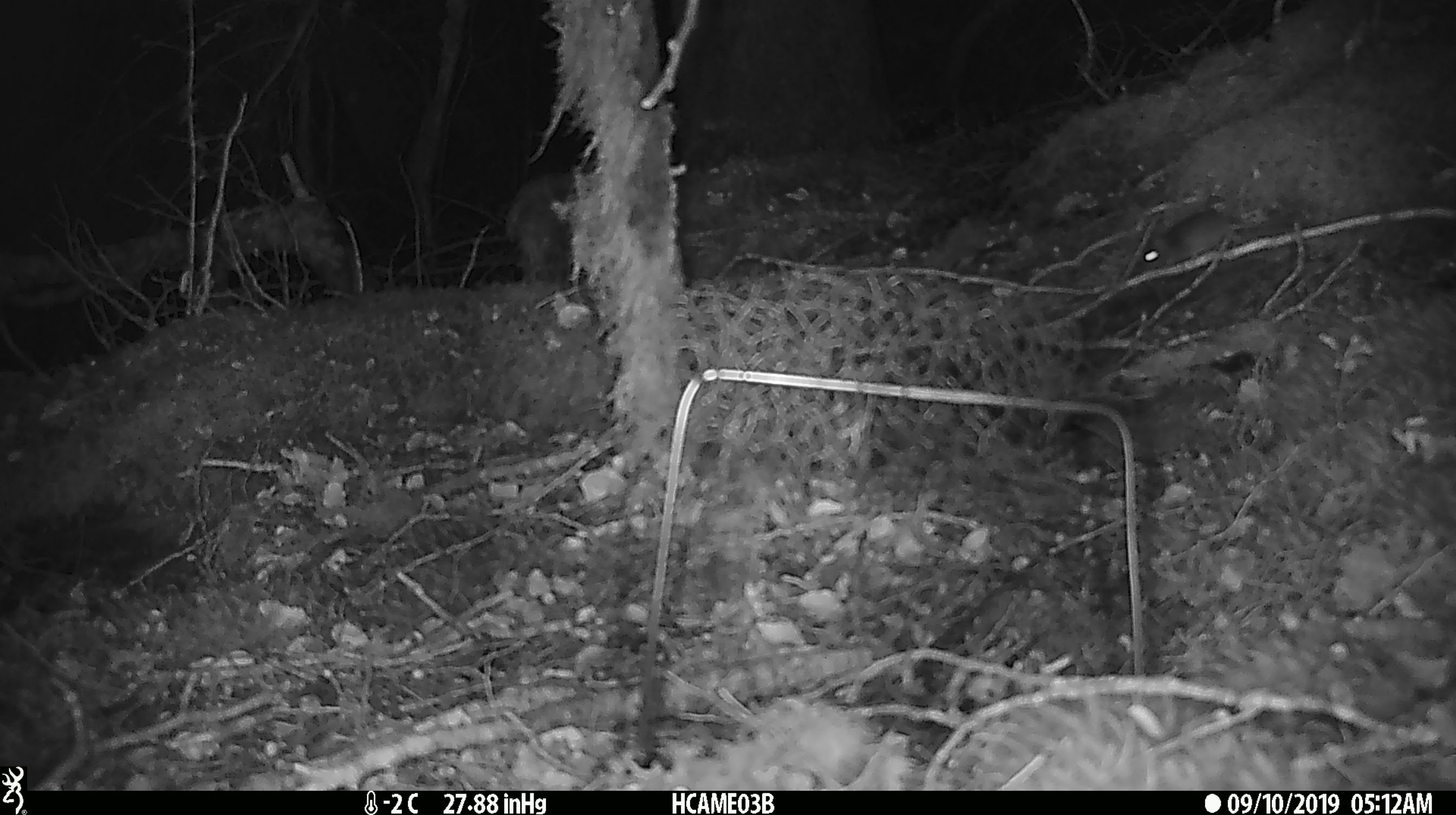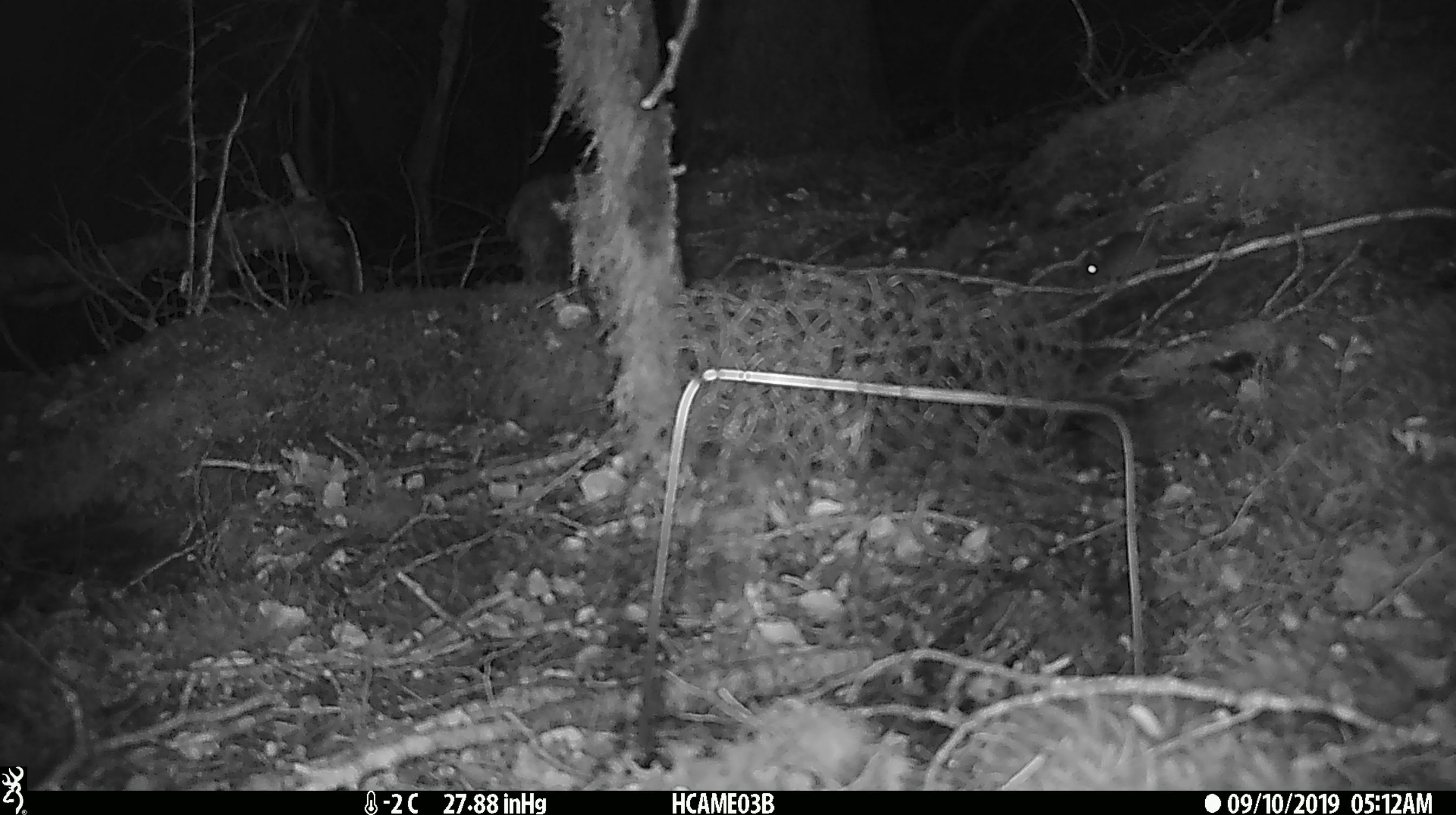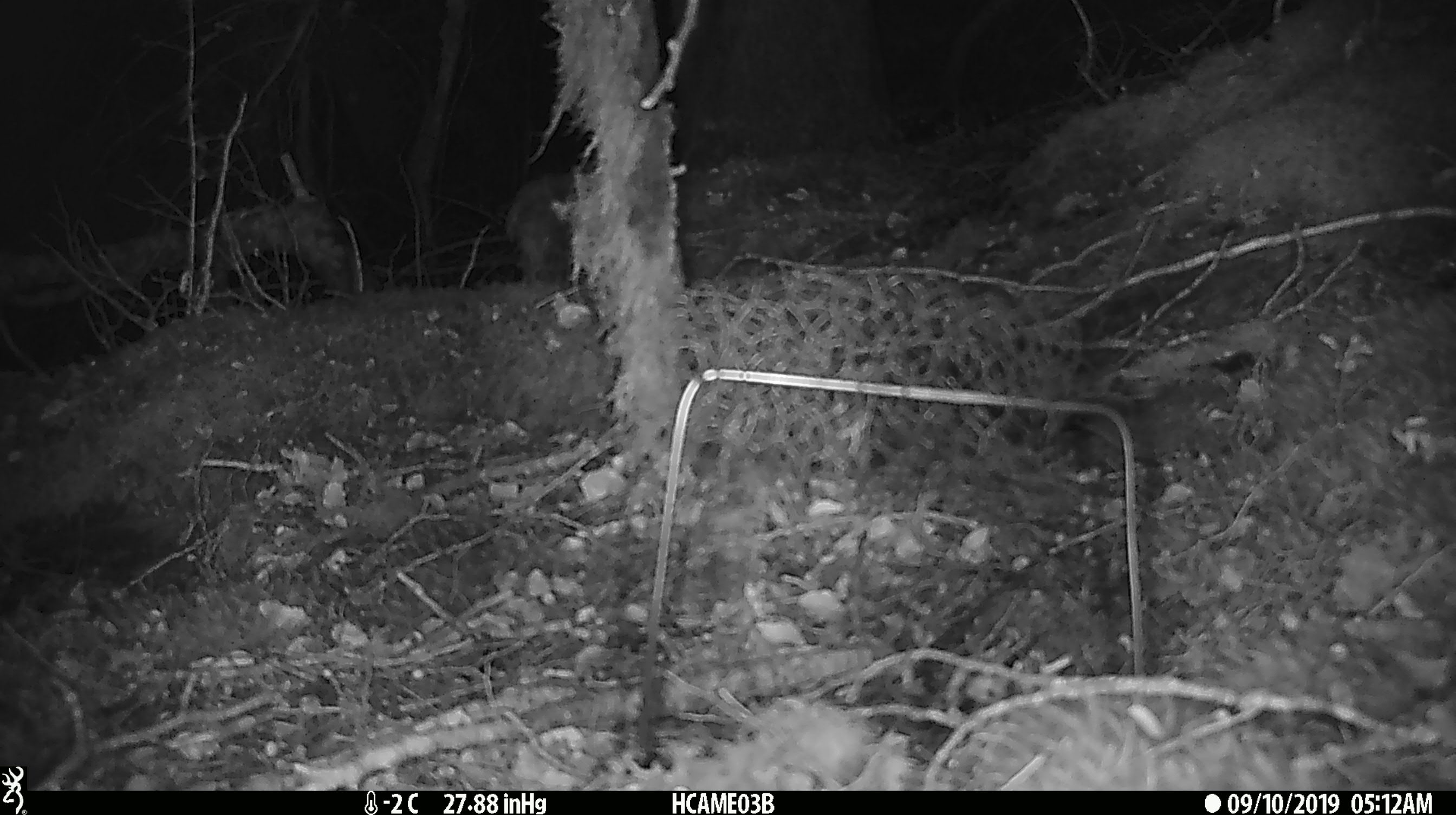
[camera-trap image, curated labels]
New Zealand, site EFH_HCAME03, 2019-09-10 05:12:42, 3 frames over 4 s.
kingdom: Animalia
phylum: Chordata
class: Mammalia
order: Rodentia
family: Muridae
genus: Mus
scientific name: Mus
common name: mouse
Mouse (Mus).